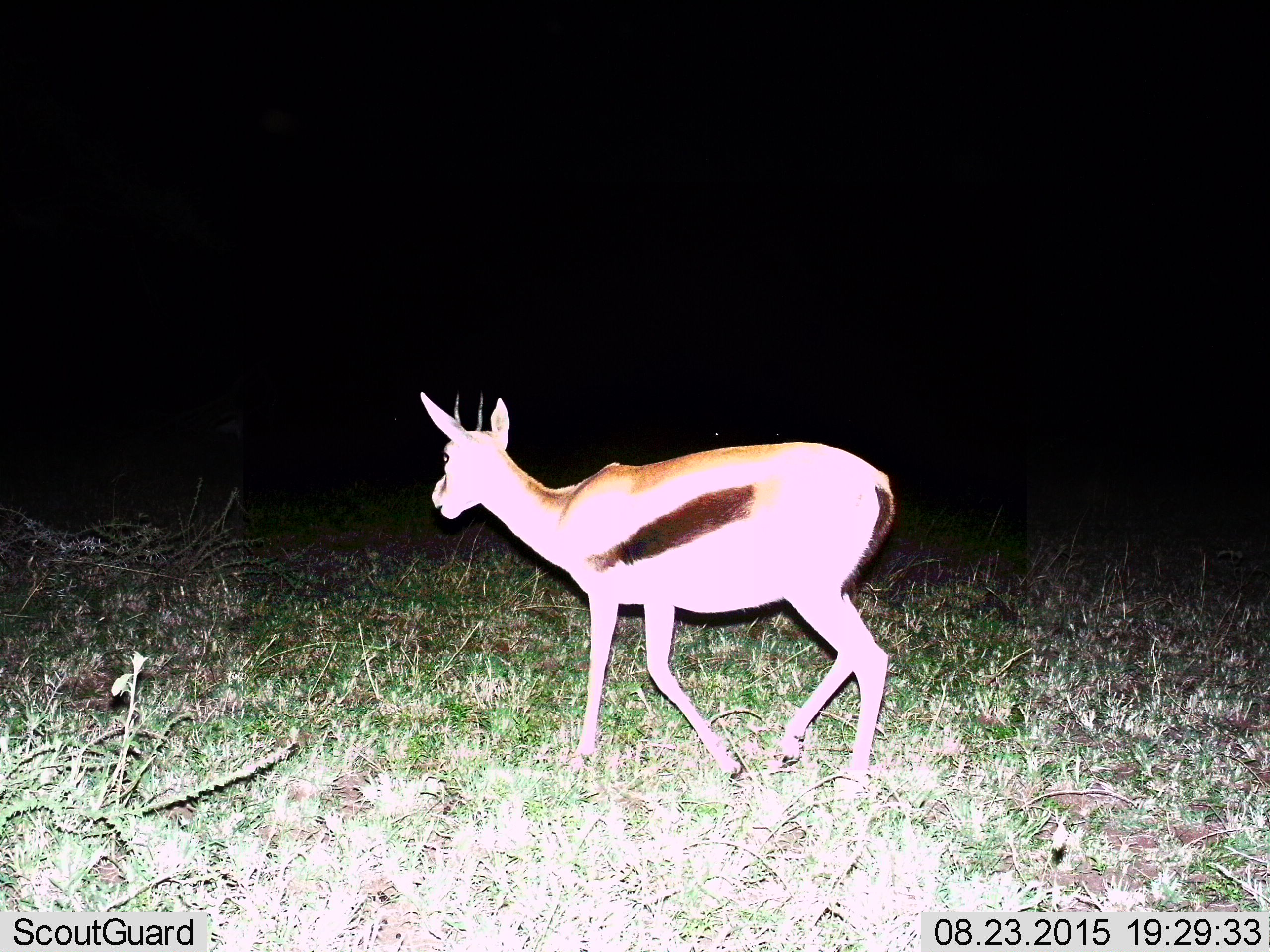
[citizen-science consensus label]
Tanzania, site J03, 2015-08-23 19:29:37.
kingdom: Animalia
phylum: Chordata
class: Mammalia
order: Artiodactyla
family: Bovidae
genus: Eudorcas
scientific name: Eudorcas thomsonii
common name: thomson's gazelle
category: gazellethomsons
Gazellethomsons (thomson's gazelle) (Eudorcas thomsonii), count 1. Behavior (volunteer vote fractions): standing 50%, resting 0%, moving 75%, interacting 0%. Young present (vote fraction): 0%. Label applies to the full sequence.